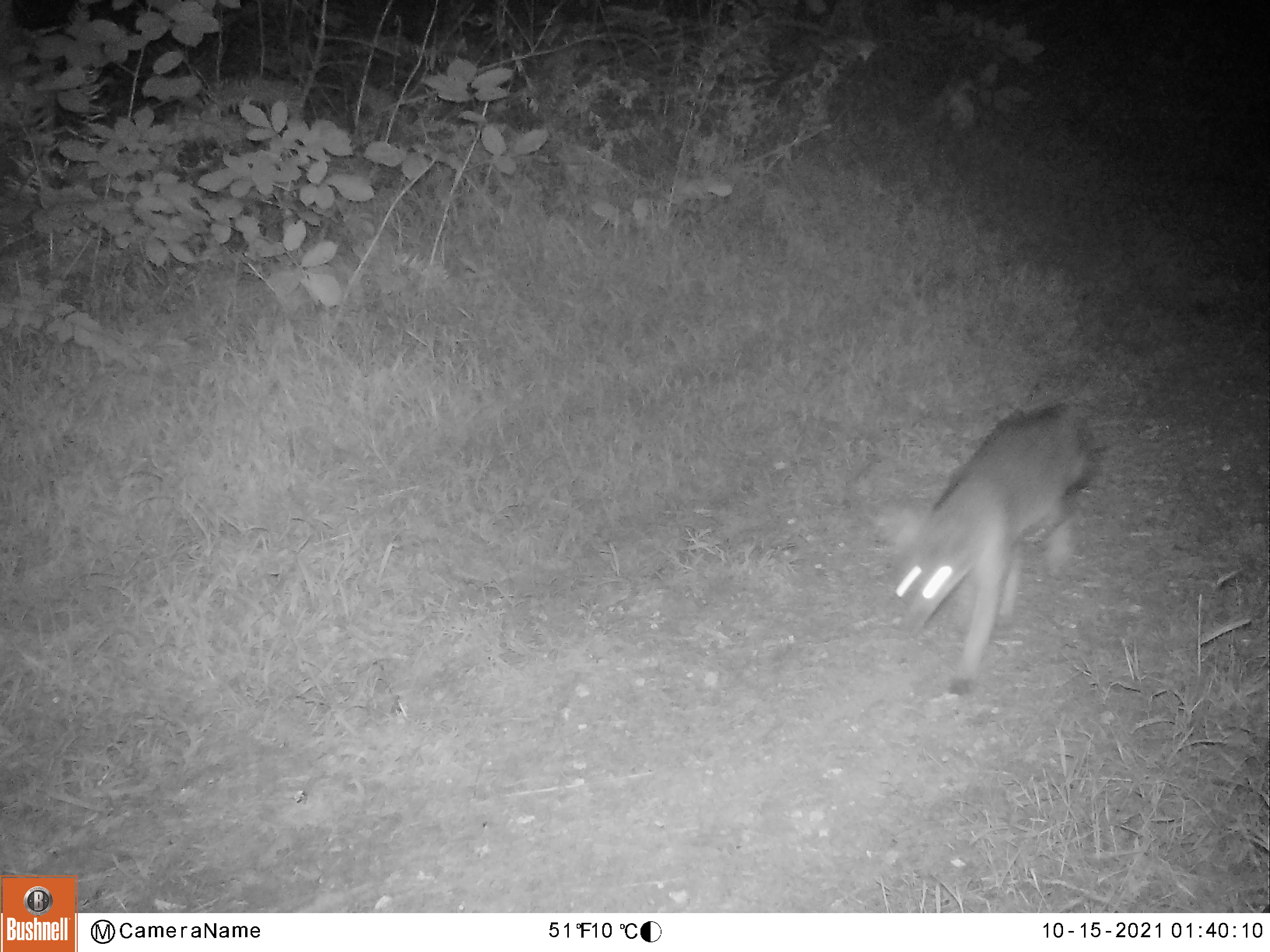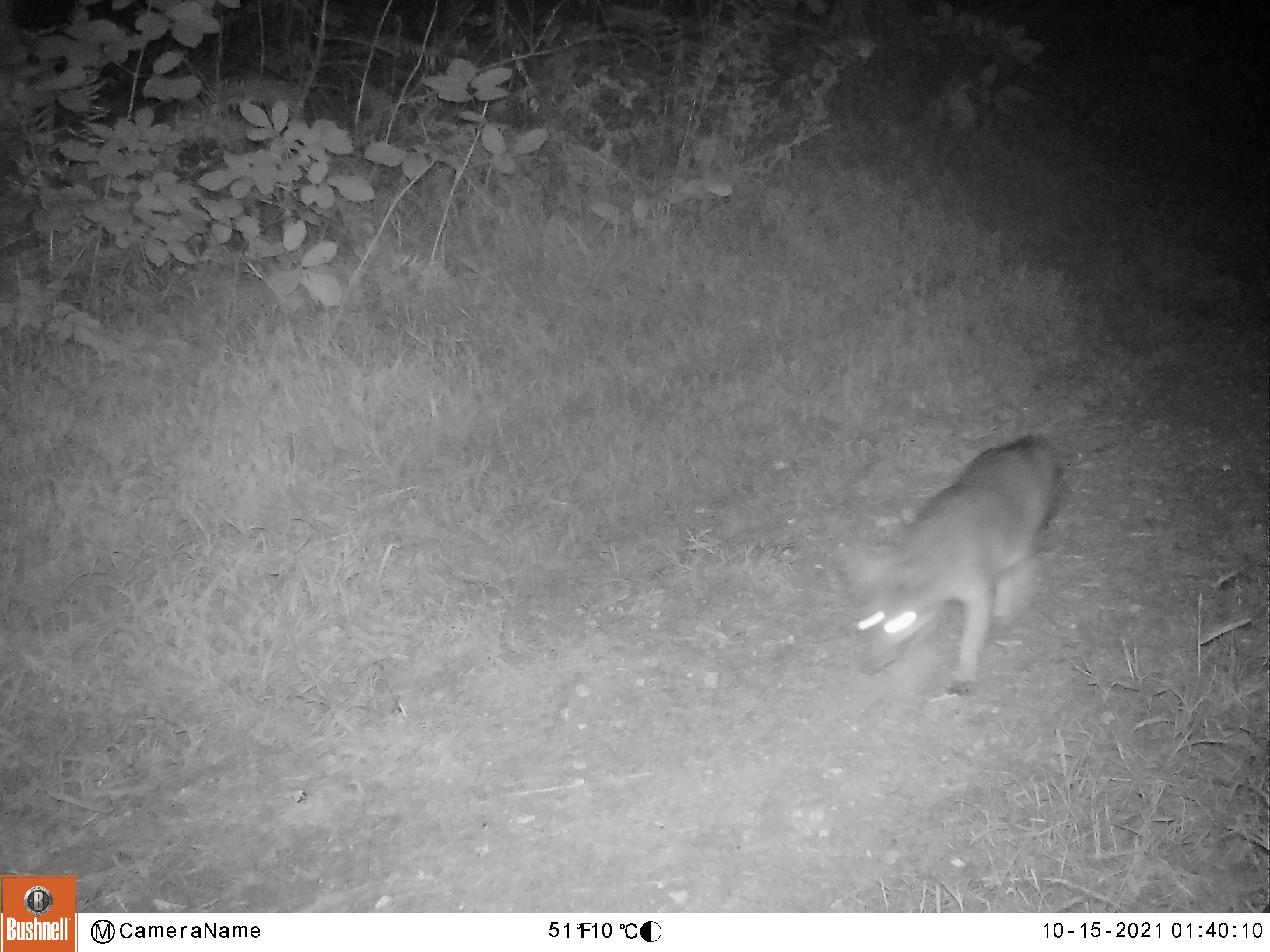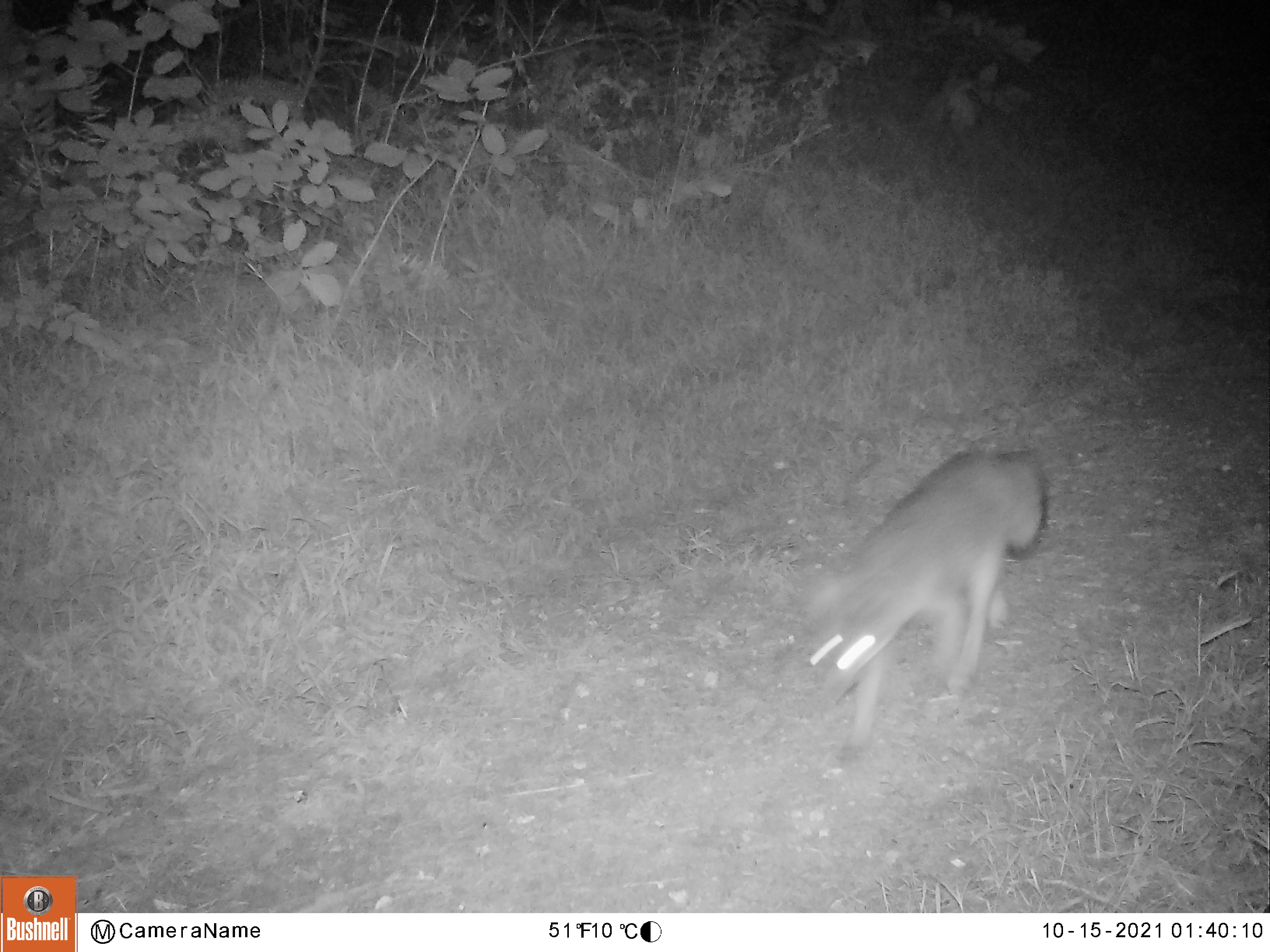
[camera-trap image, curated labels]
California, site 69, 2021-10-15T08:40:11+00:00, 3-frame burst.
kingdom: Animalia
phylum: Chordata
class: Mammalia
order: Carnivora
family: Canidae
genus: Urocyon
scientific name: Urocyon cinereoargenteus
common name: gray fox